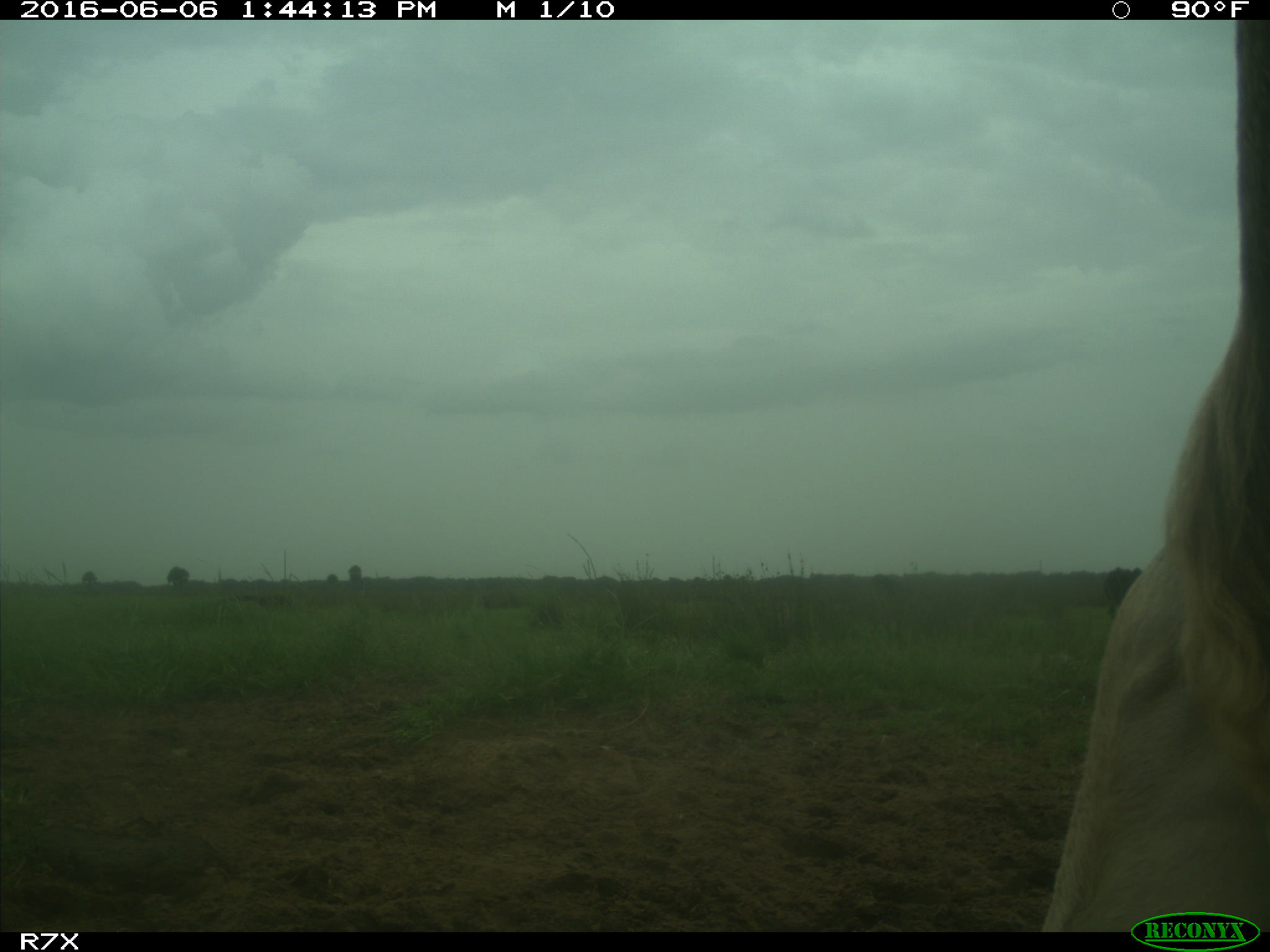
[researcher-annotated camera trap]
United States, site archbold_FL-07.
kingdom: Animalia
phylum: Chordata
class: Mammalia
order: Artiodactyla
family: Bovidae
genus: Bos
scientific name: Bos taurus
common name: domestic cow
Bos taurus (domestic cow).